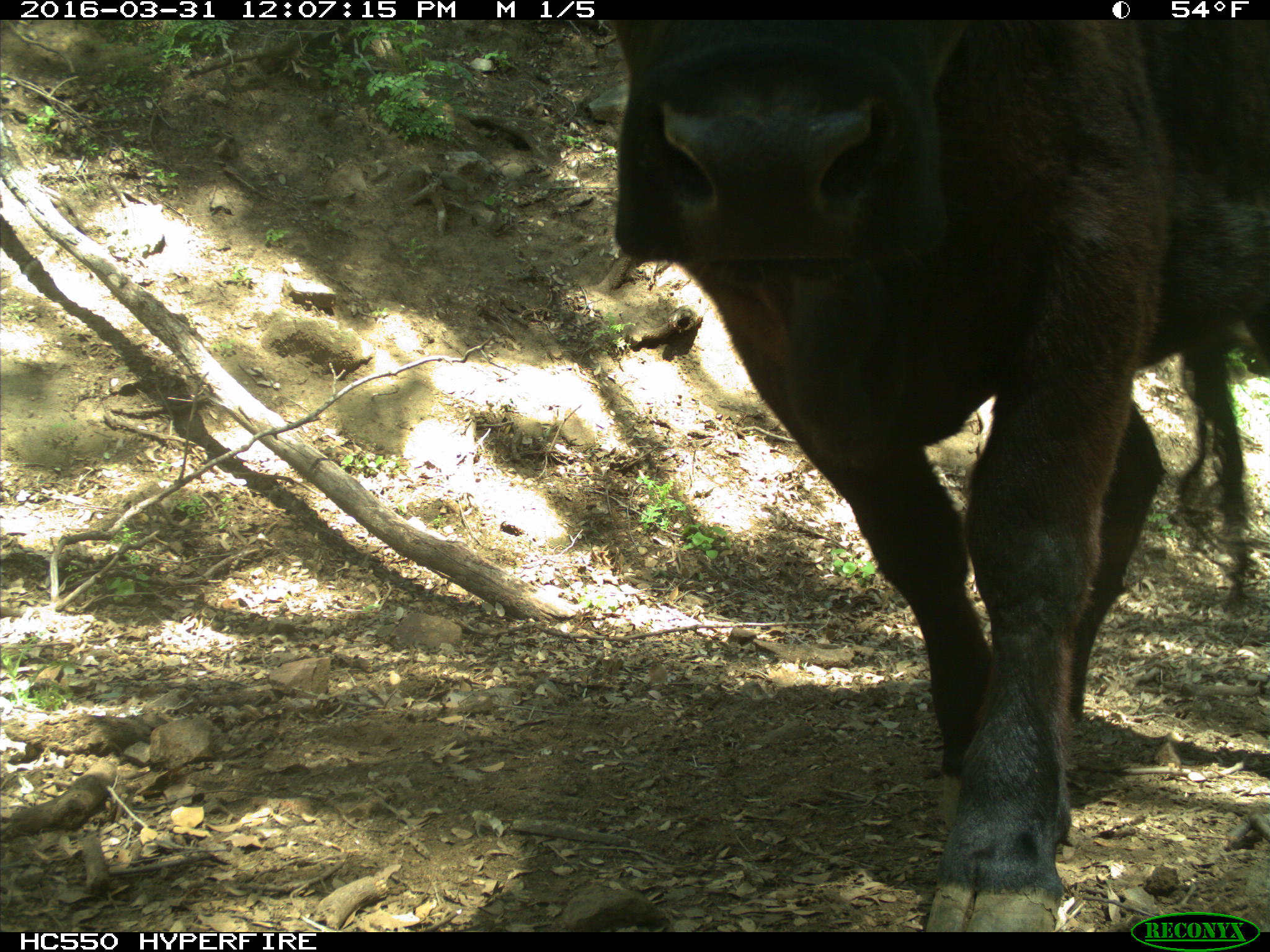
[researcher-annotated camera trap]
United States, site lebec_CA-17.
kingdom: Animalia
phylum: Chordata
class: Mammalia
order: Artiodactyla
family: Bovidae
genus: Bos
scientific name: Bos taurus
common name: domestic cow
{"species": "Bos taurus (domestic cow)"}